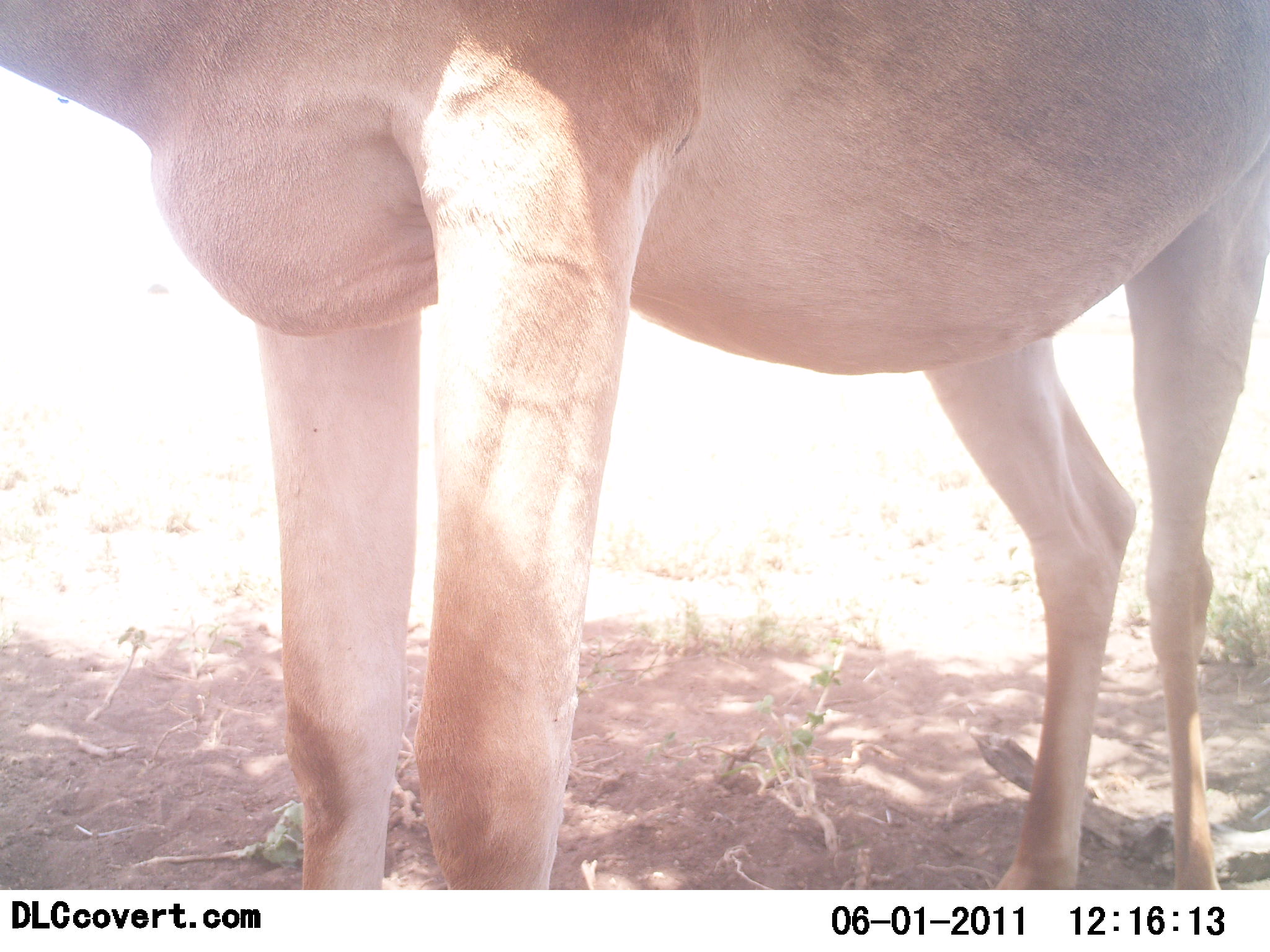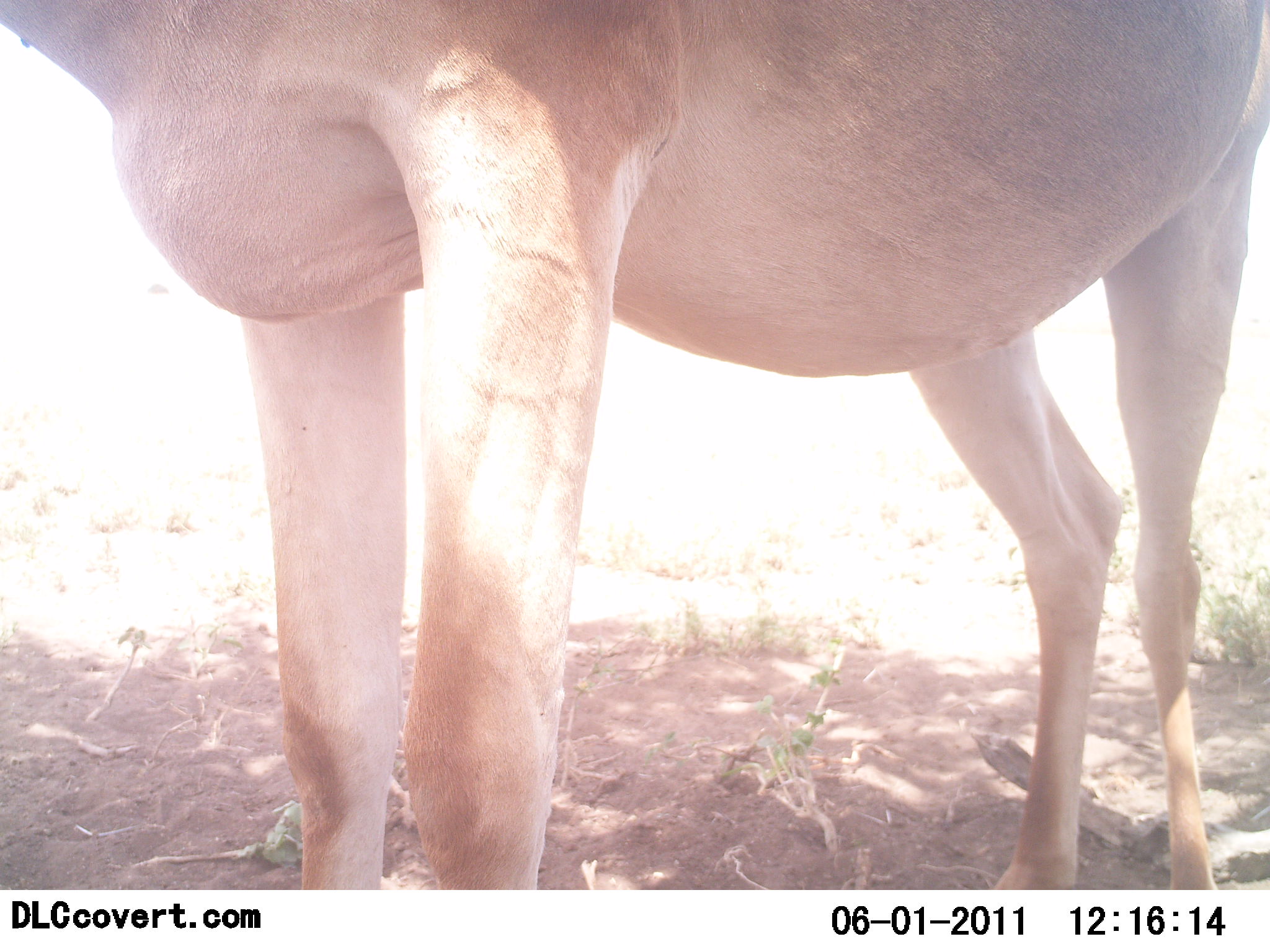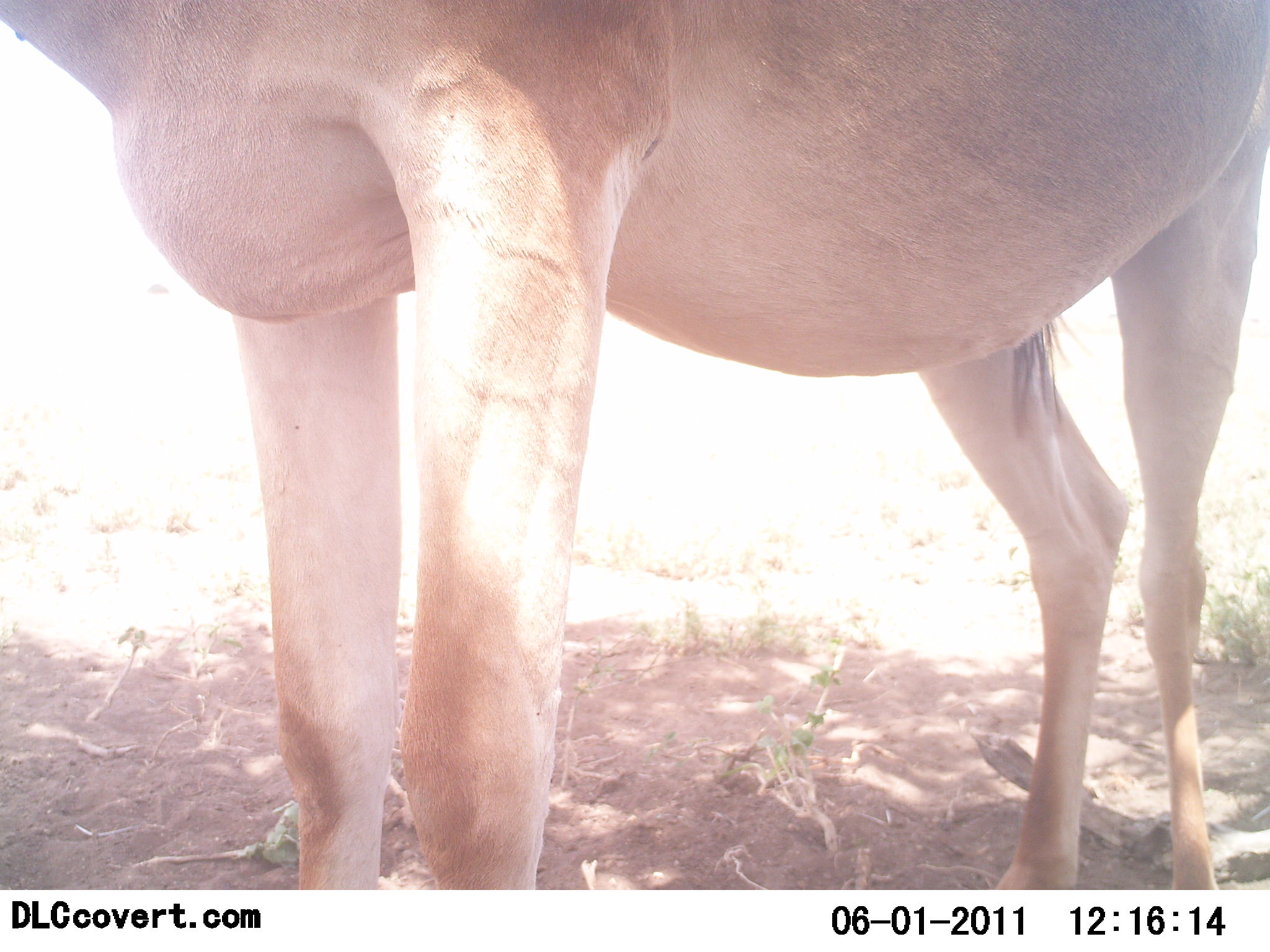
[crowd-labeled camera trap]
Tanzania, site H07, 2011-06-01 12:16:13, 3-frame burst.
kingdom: Animalia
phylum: Chordata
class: Mammalia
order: Artiodactyla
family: Bovidae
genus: Alcelaphus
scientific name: Alcelaphus buselaphus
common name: hartebeest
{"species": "hartebeest (Alcelaphus buselaphus)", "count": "1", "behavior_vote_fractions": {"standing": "100%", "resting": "0%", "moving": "0%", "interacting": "0%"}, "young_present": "0%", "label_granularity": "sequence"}